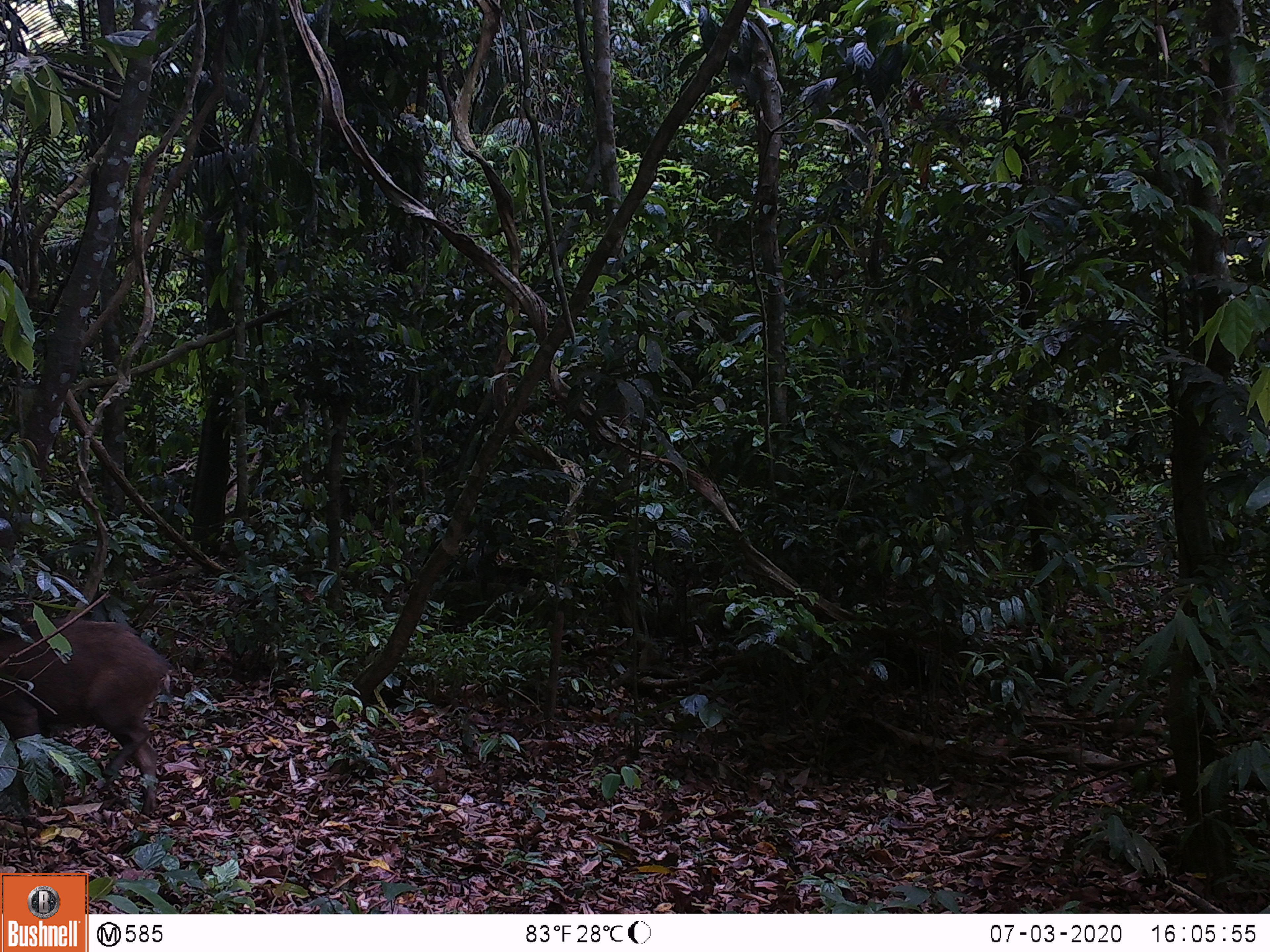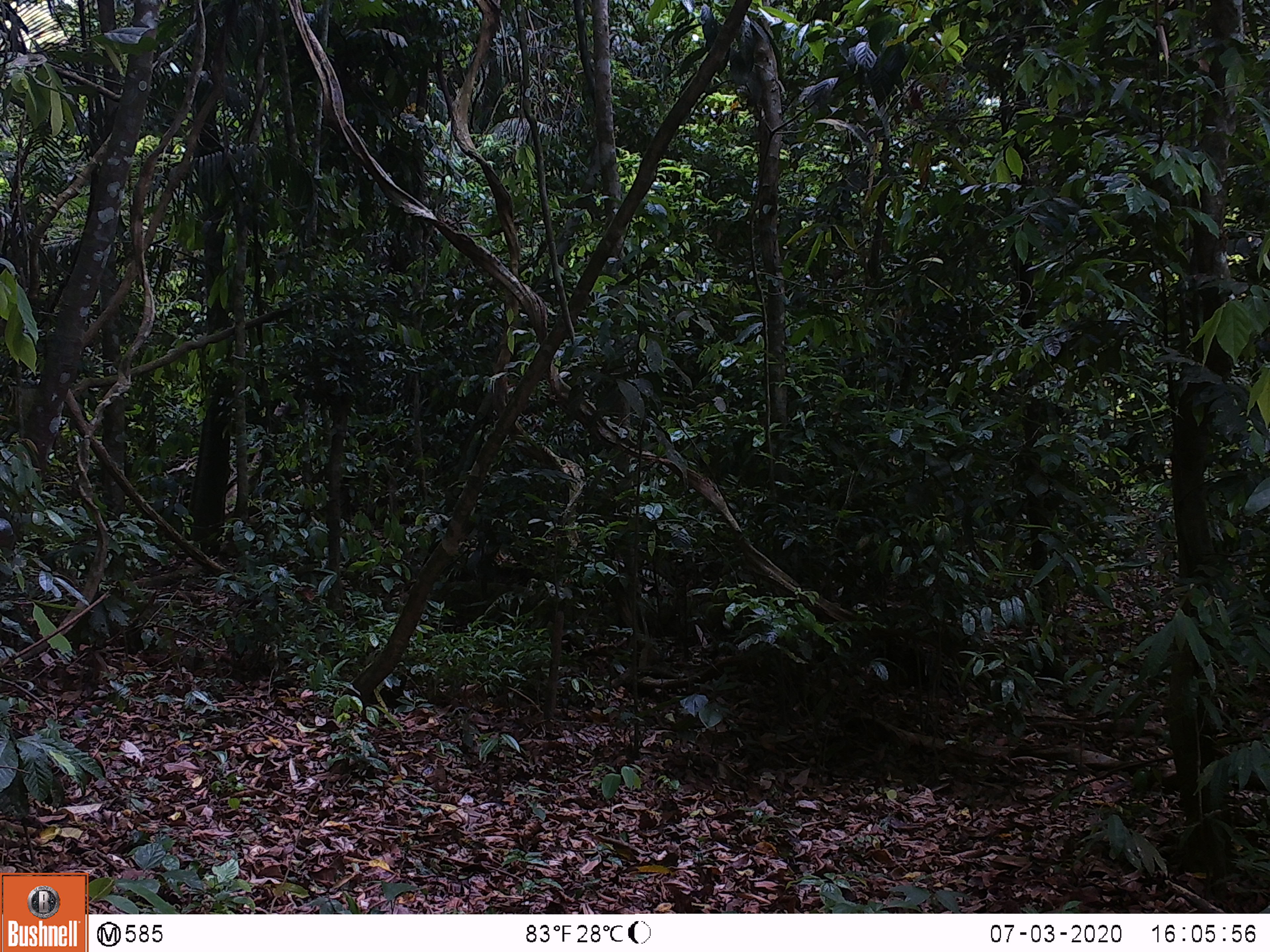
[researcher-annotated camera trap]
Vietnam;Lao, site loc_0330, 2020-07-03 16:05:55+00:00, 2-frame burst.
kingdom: Animalia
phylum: Chordata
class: Mammalia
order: Artiodactyla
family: Suidae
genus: Sus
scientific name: Sus scrofa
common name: eurasian wild pig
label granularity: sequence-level